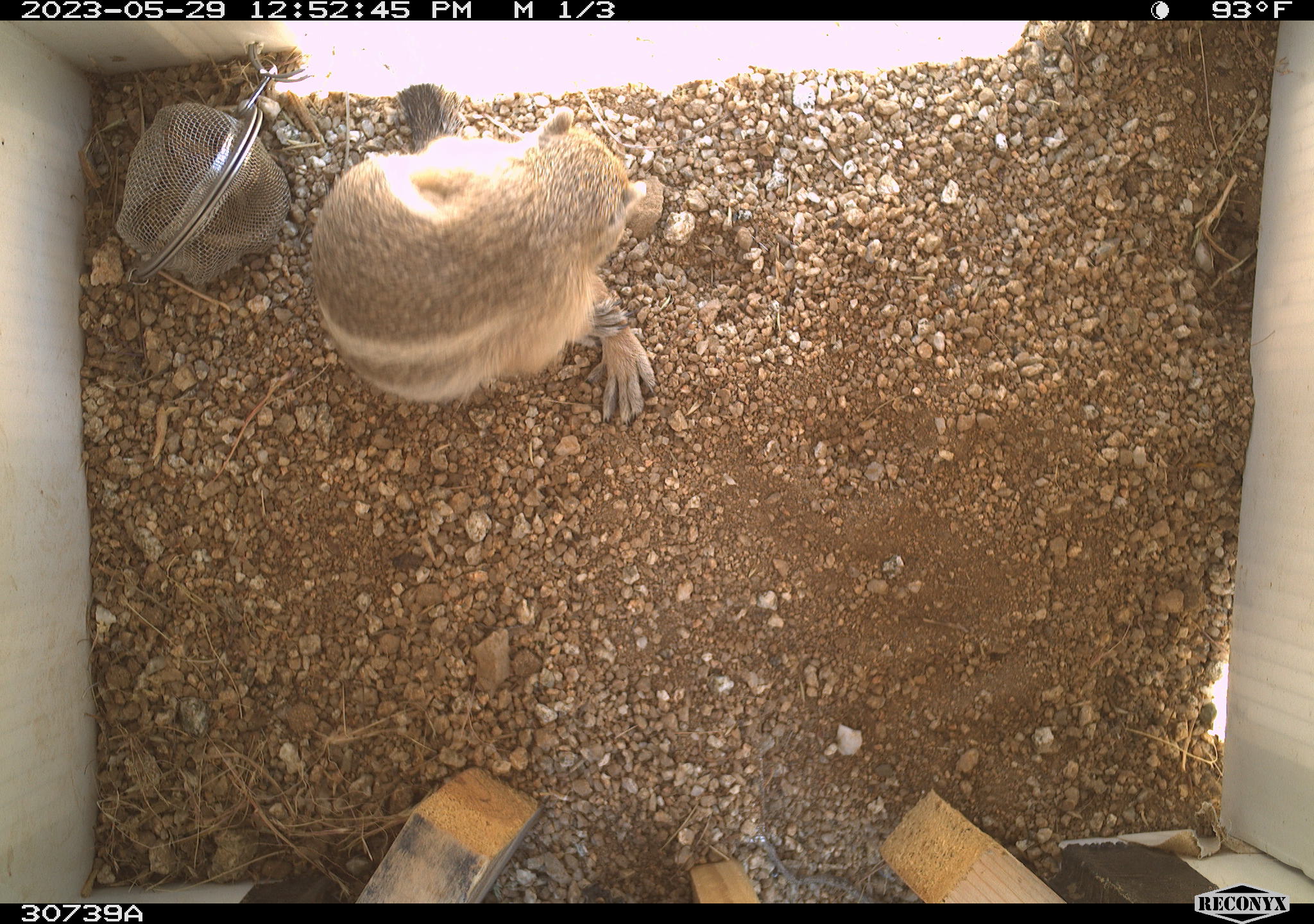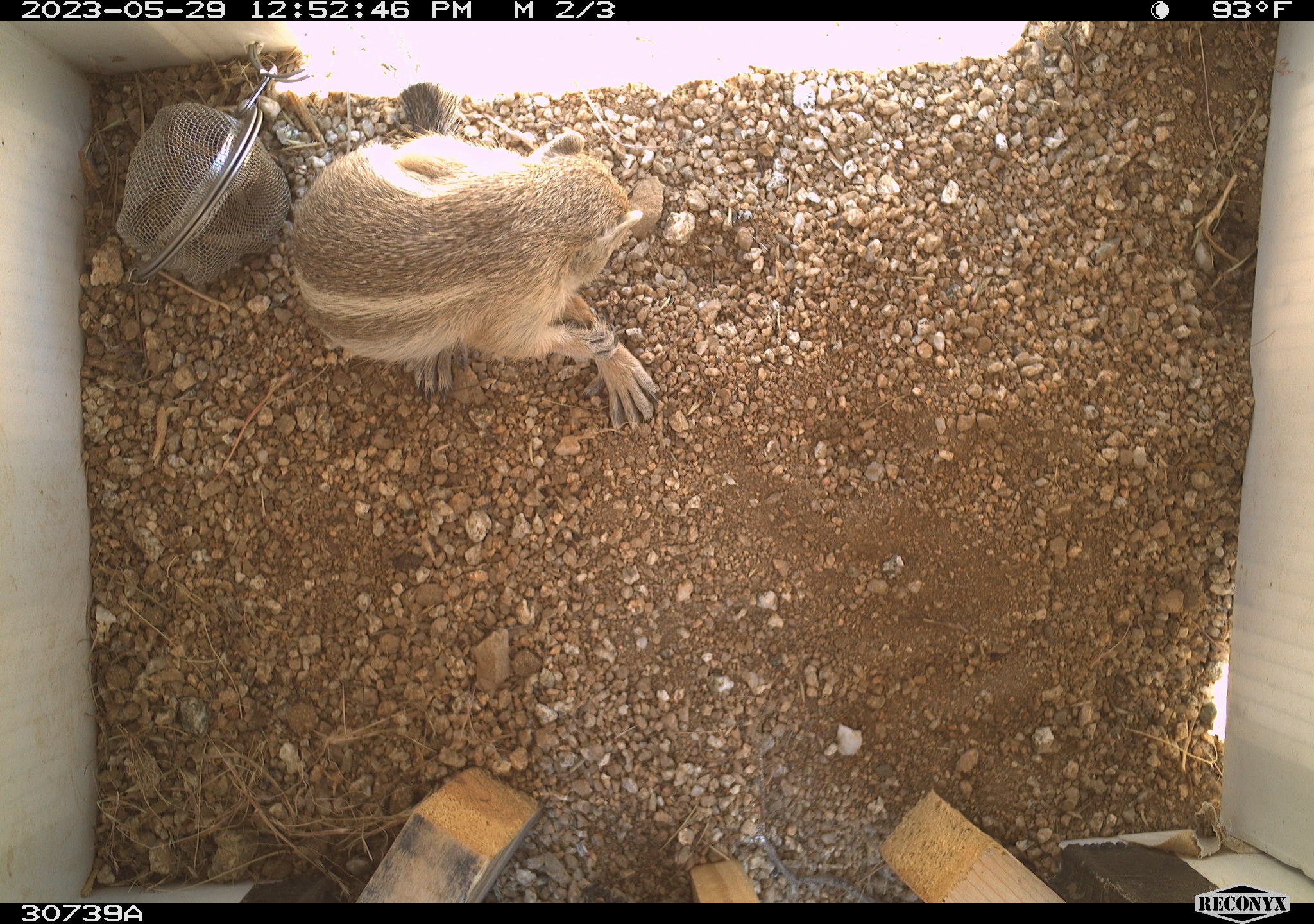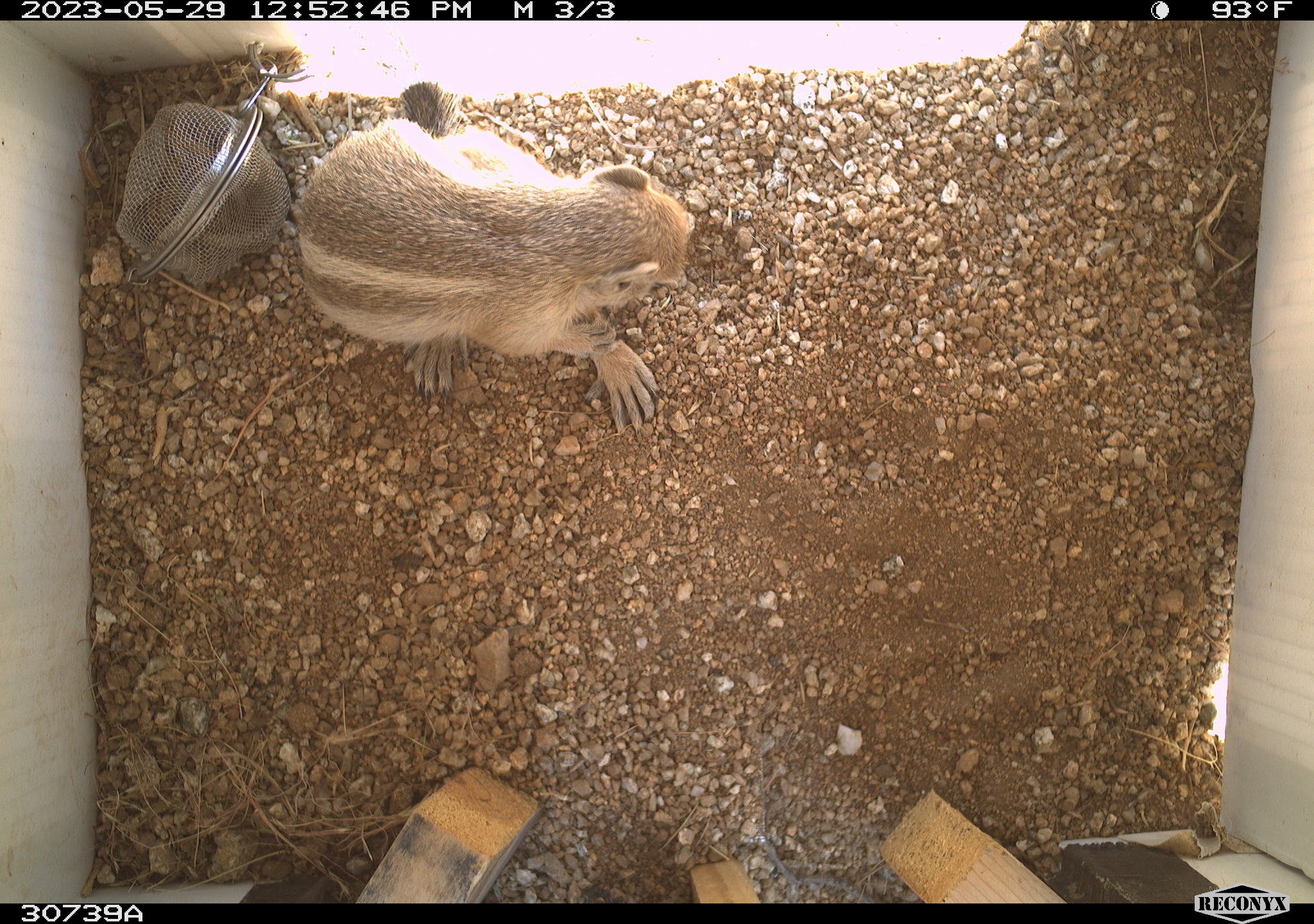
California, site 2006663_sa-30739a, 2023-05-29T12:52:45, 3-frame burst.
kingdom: Animalia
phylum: Chordata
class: Mammalia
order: Rodentia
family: Sciuridae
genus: Ammospermophilus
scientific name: Ammospermophilus leucurus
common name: white-tailed antelope squirrel